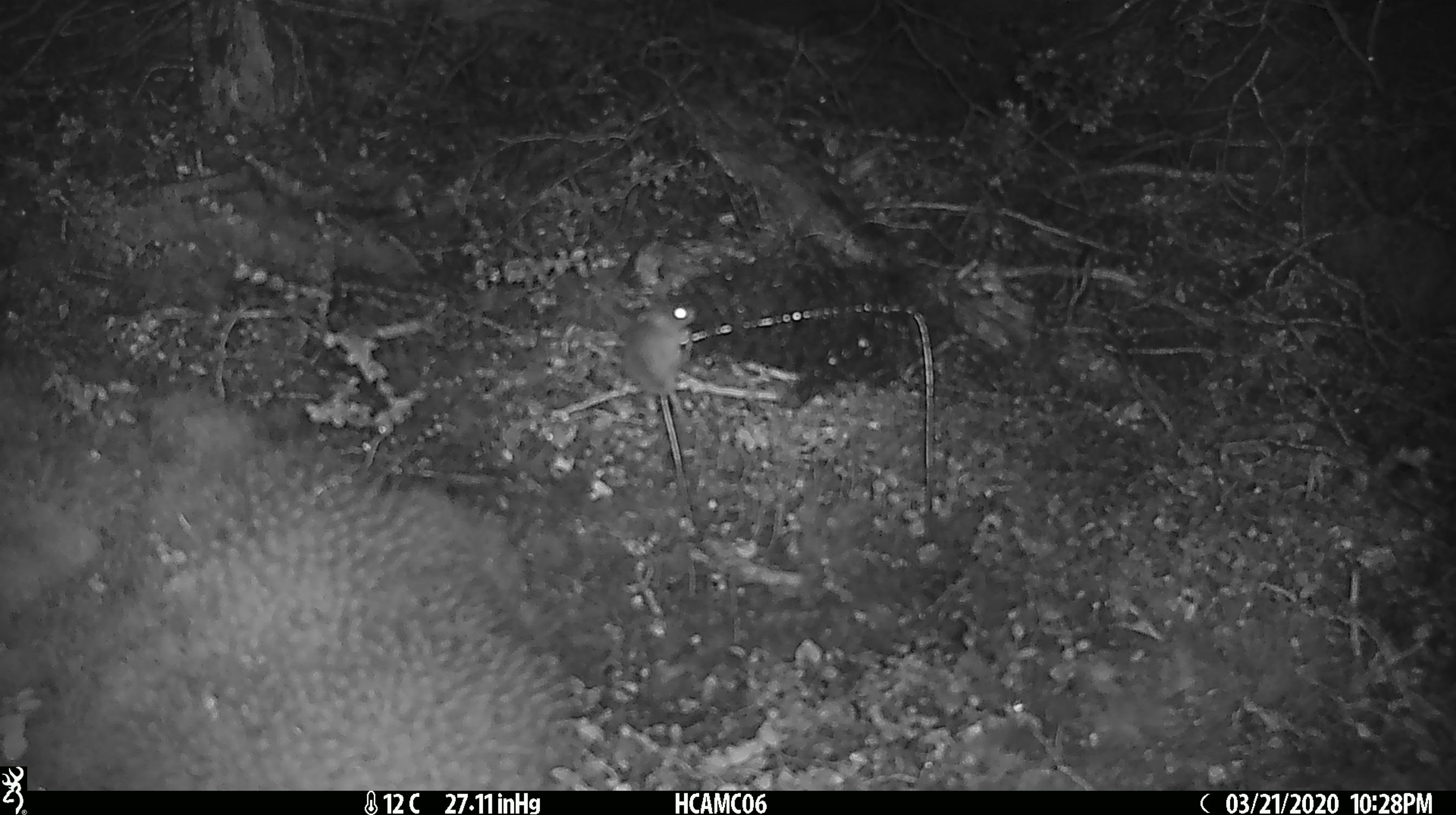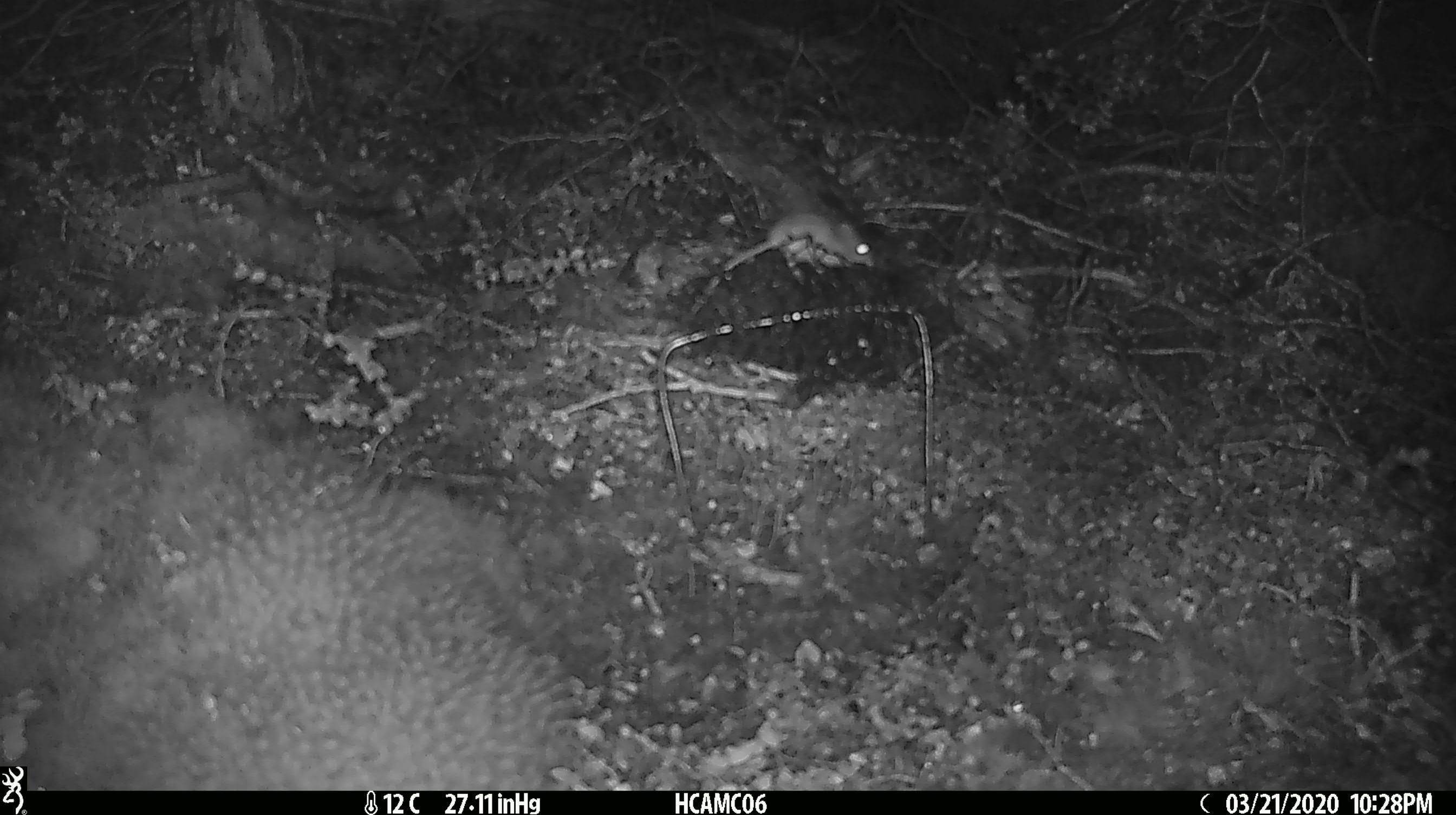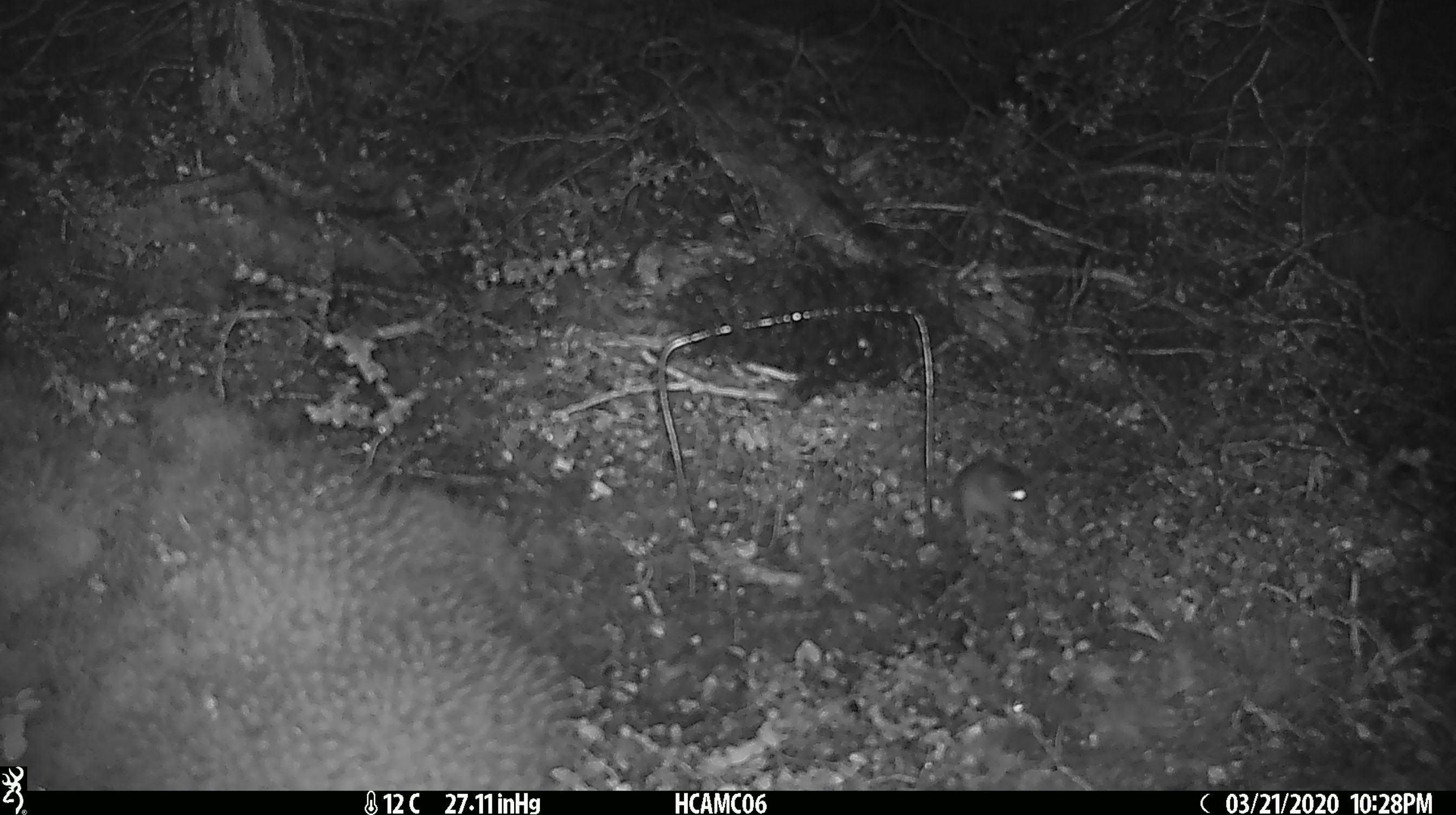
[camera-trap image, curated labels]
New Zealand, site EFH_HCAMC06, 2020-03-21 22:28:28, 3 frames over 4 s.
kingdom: Animalia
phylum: Chordata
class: Mammalia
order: Rodentia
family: Muridae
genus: Mus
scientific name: Mus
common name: mouse